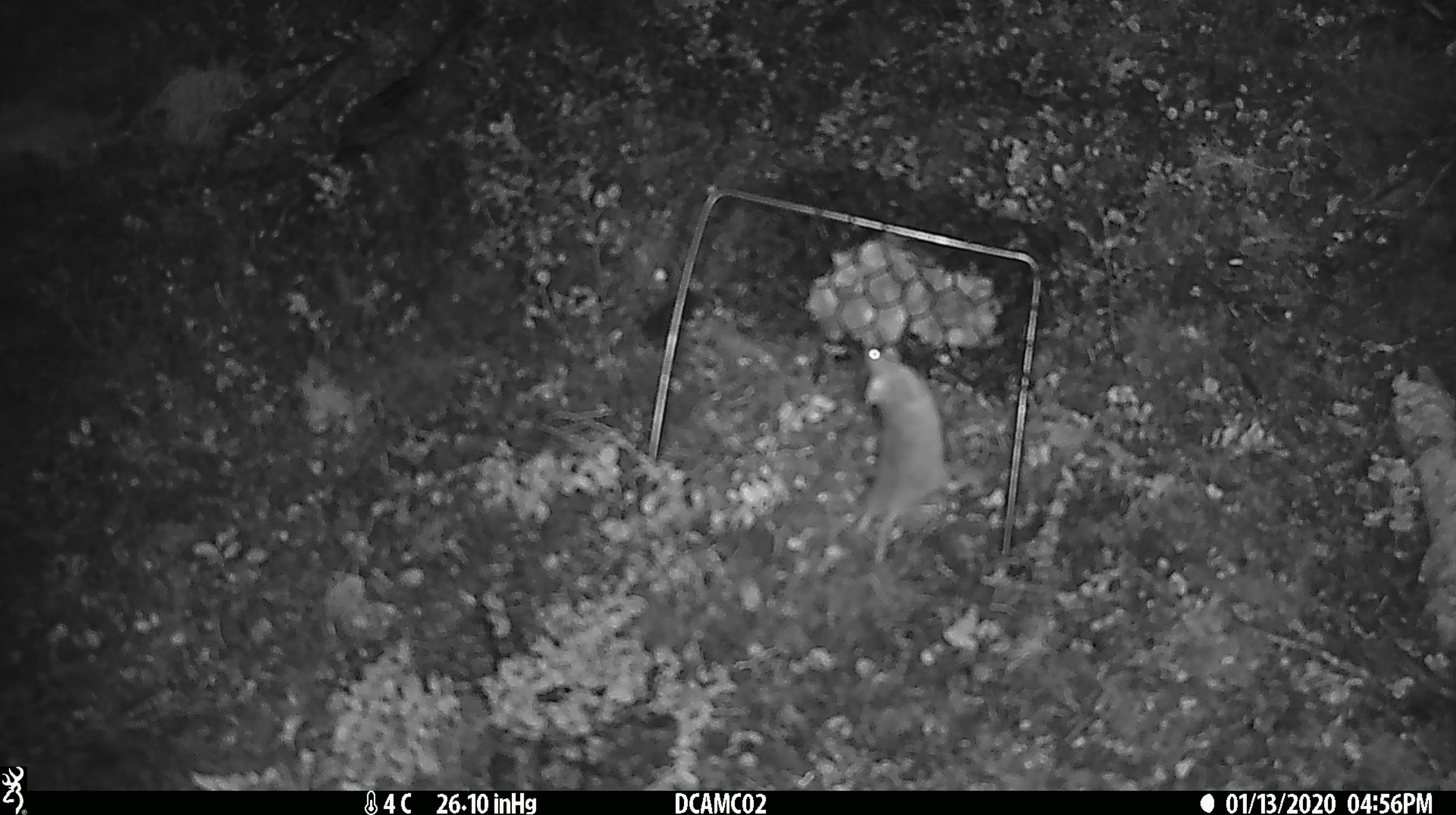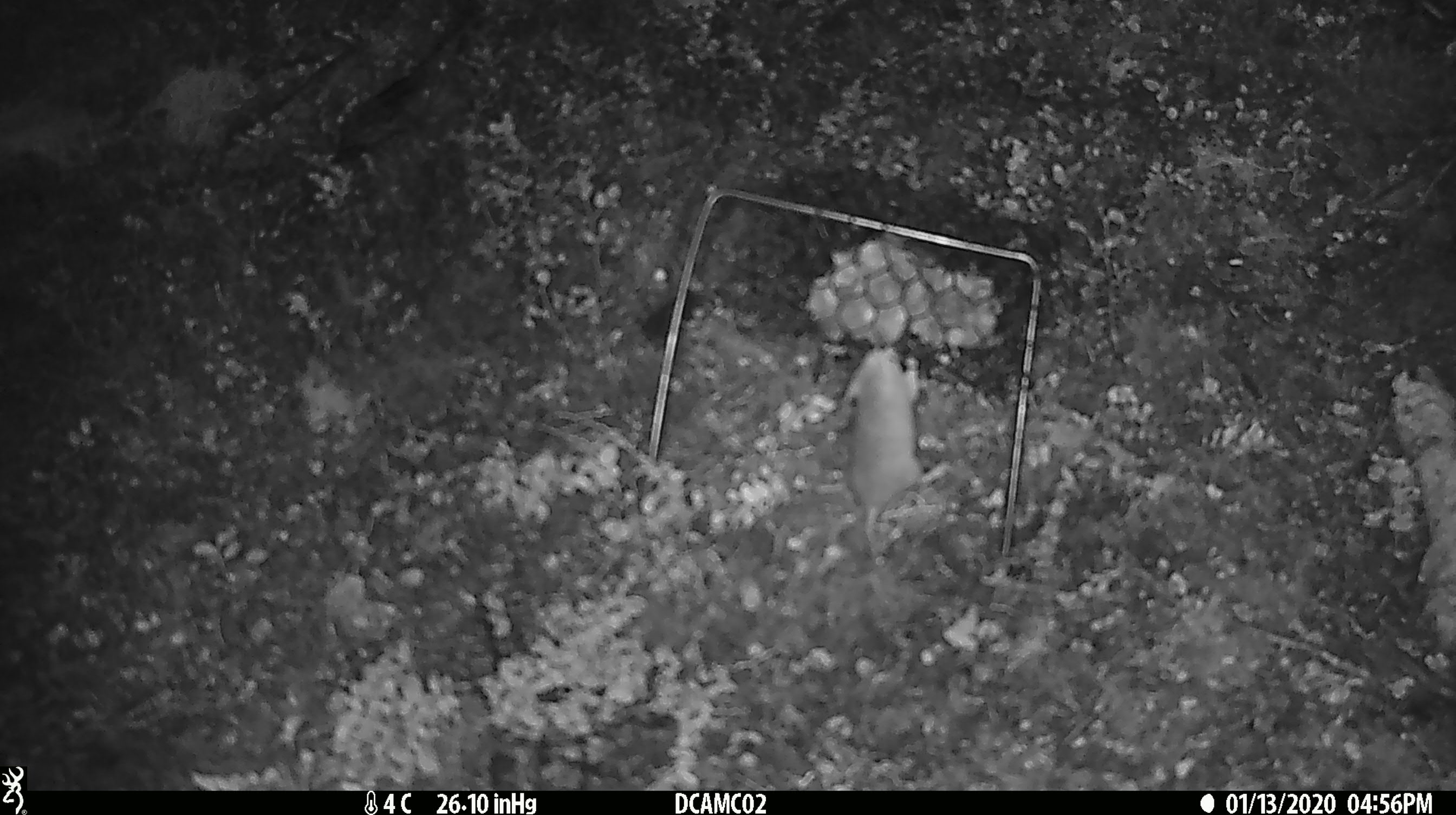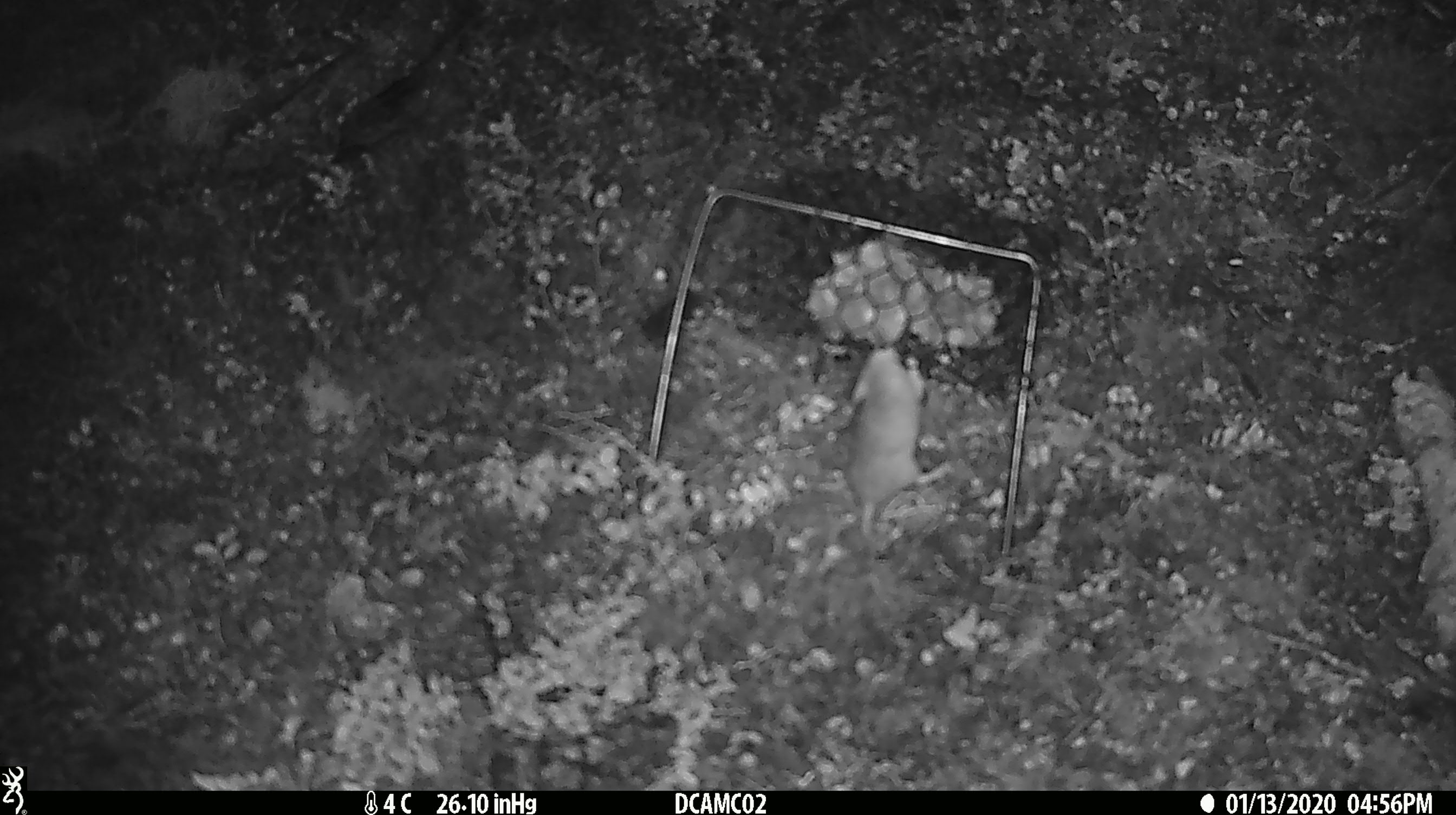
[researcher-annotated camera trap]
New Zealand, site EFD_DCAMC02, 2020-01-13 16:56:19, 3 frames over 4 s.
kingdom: Animalia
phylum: Chordata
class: Mammalia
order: Rodentia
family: Muridae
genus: Mus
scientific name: Mus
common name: mouse